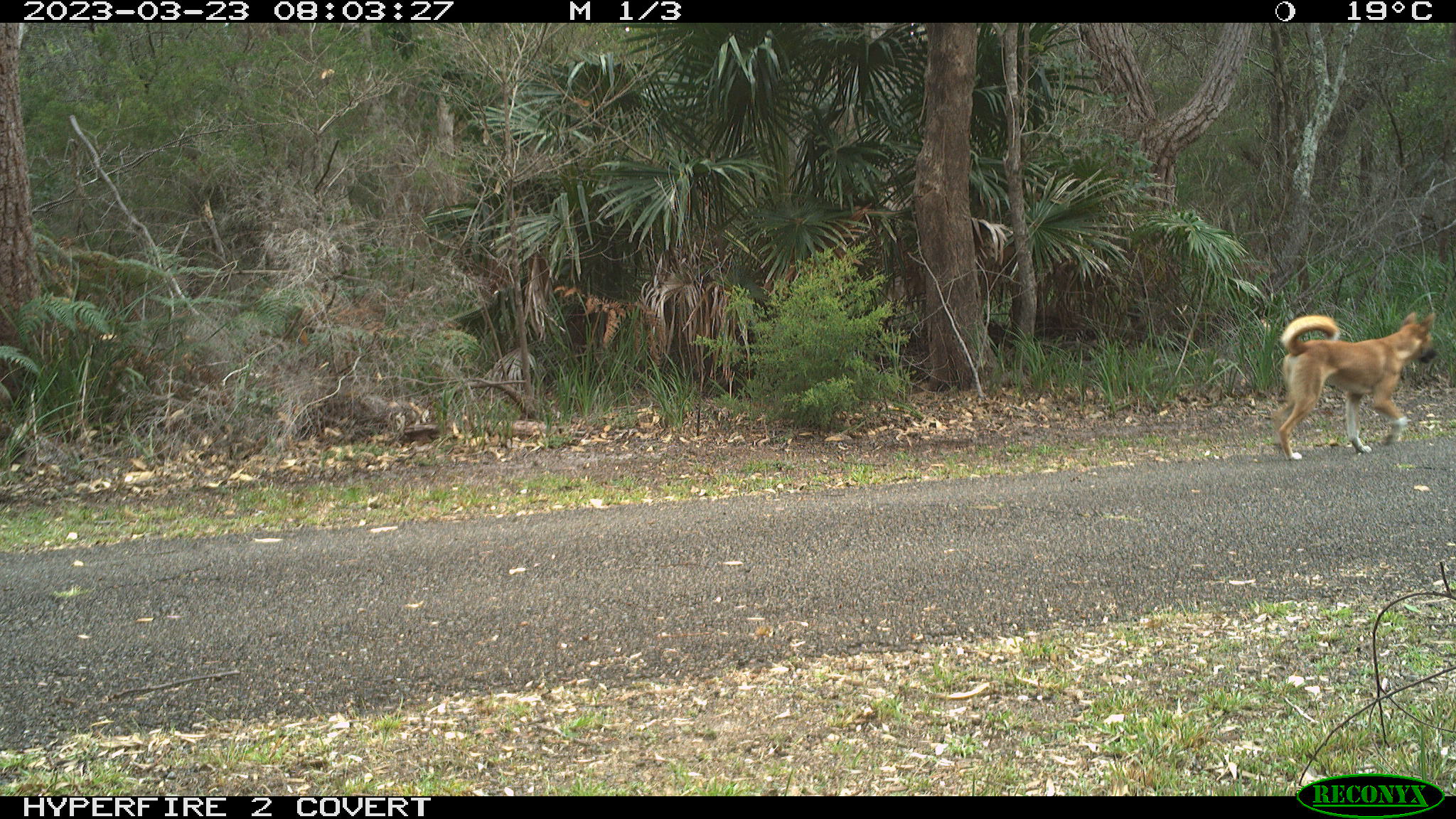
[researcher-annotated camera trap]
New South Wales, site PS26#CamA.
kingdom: Animalia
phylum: Chordata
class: Mammalia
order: Carnivora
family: Canidae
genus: Canis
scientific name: Canis familiaris dingo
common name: dingo